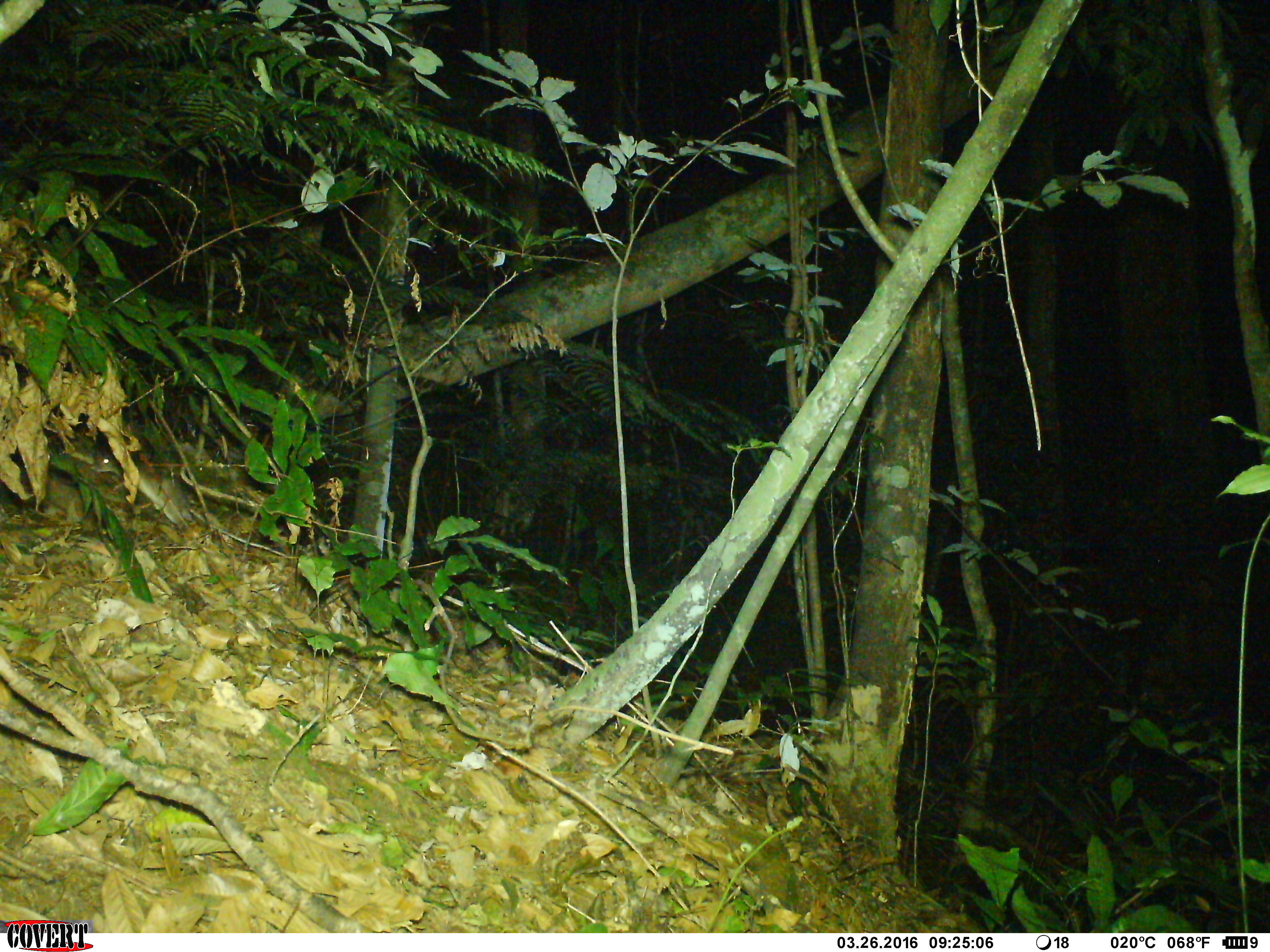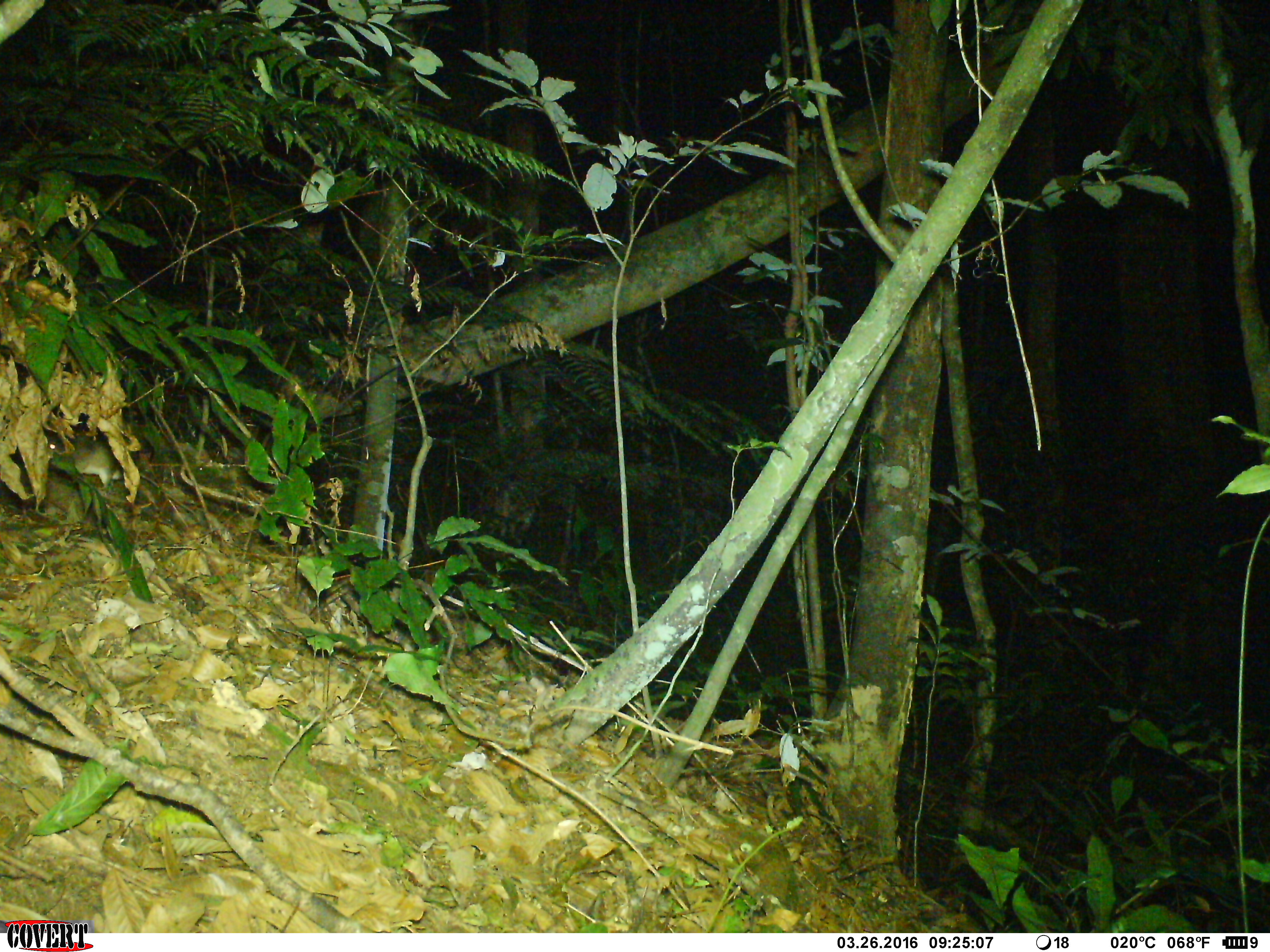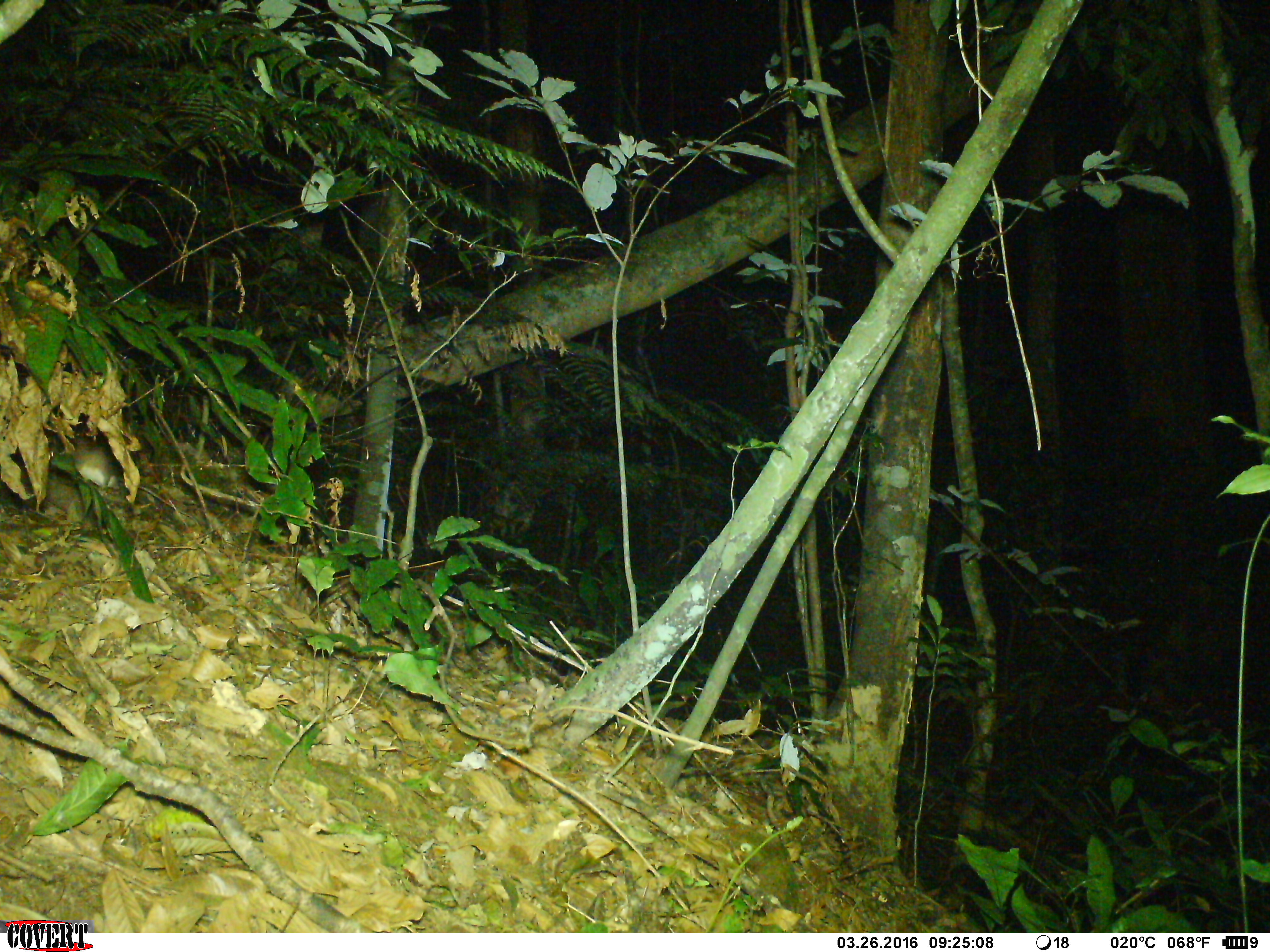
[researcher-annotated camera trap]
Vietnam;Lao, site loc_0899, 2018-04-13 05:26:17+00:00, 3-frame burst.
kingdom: Animalia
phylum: Chordata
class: Mammalia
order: Rodentia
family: Muridae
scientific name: Muridae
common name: old-world mice and rats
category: unidentified murid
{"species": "unidentified murid (old-world mice and rats) (Muridae)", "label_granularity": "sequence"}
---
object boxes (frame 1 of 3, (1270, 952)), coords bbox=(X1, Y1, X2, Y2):
unidentified murid: bbox=(92, 452, 193, 526)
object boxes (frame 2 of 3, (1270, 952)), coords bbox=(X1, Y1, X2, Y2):
unidentified murid: bbox=(40, 432, 201, 519)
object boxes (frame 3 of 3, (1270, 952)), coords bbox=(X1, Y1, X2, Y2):
unidentified murid: bbox=(42, 426, 196, 519)